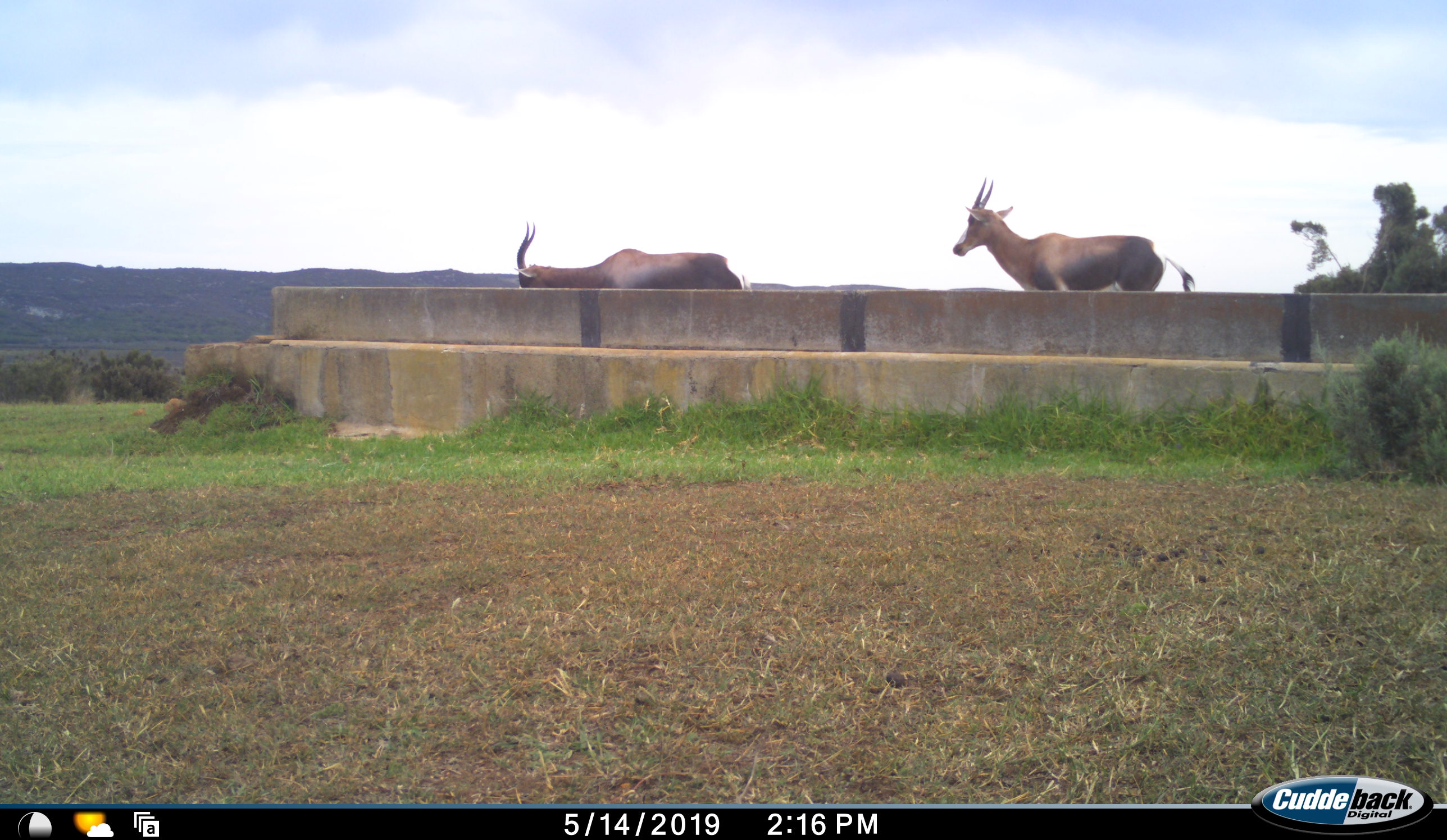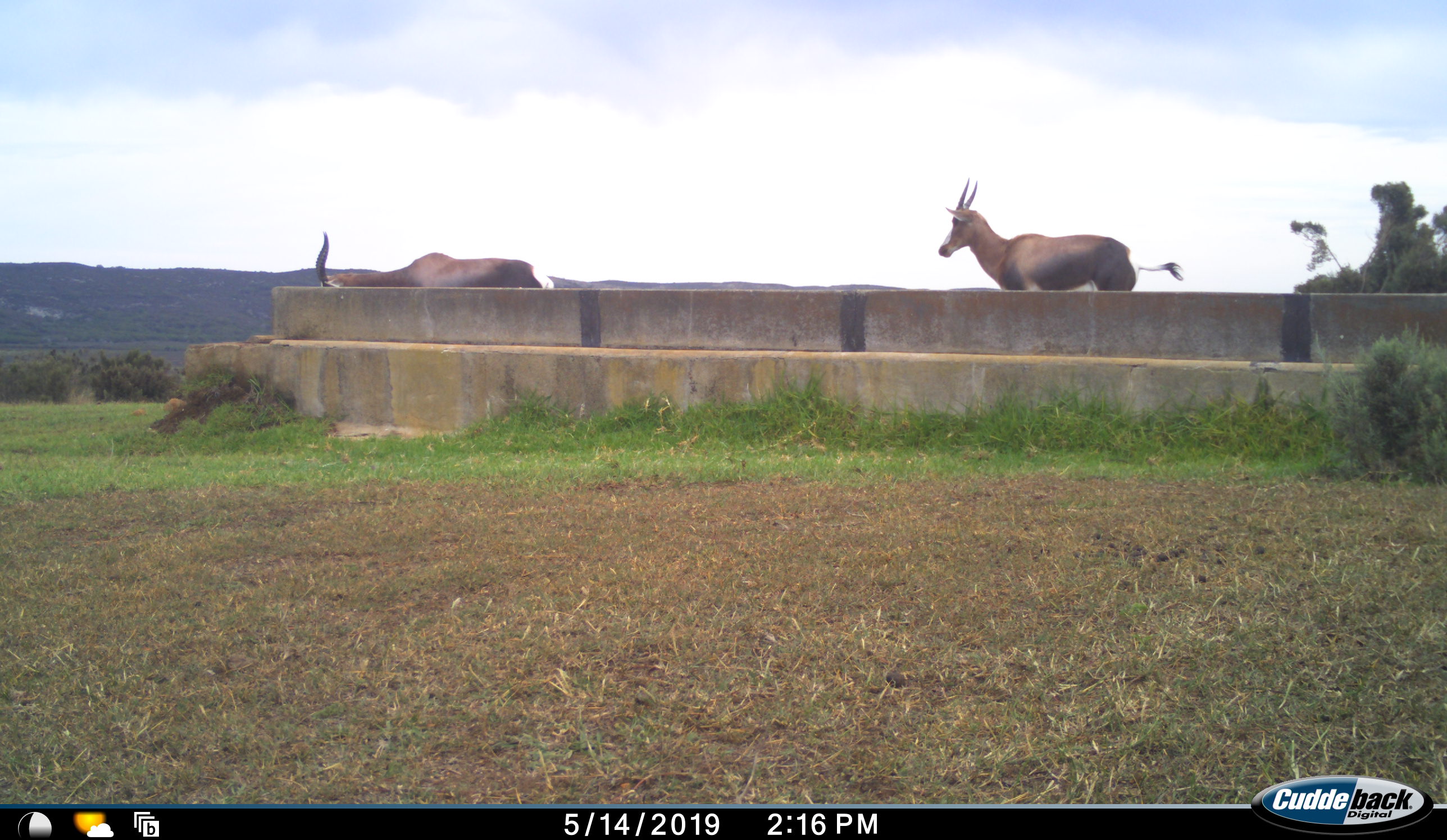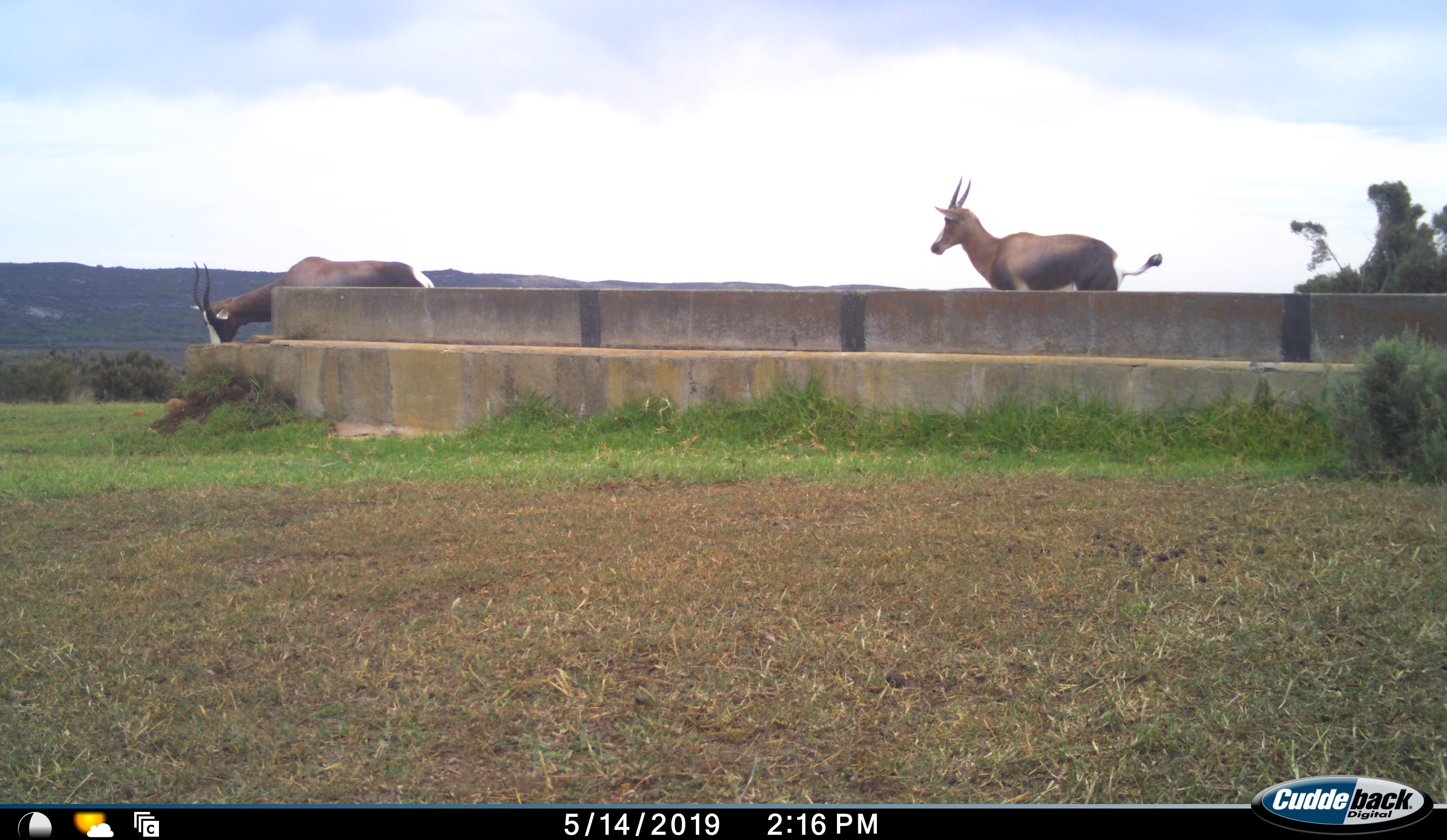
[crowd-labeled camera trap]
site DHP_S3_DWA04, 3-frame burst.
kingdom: Animalia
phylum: Chordata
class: Mammalia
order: Artiodactyla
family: Bovidae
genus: Damaliscus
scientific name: Damaliscus pygargus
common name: bontebok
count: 2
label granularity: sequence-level